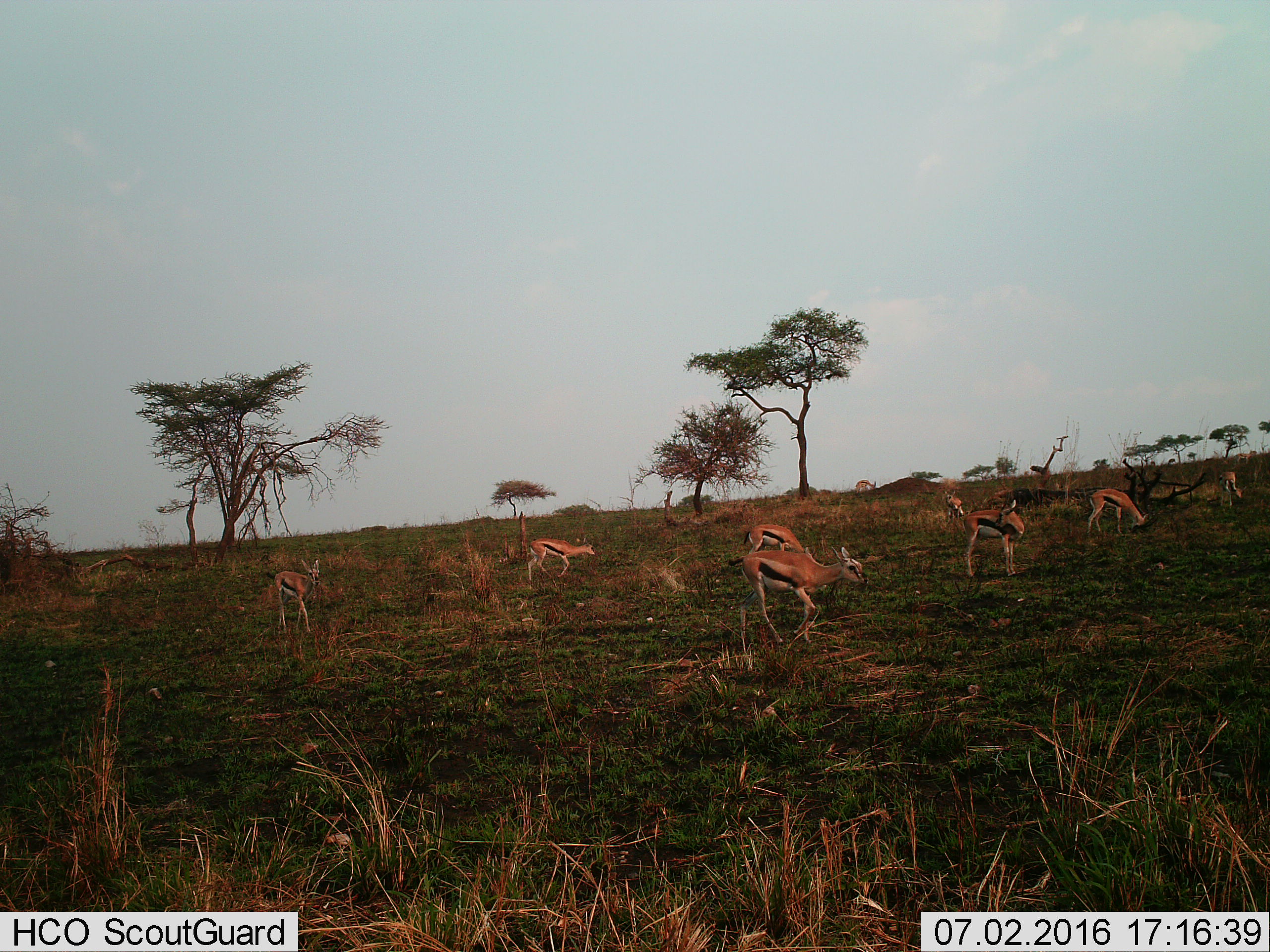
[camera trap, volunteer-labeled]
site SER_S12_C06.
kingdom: Animalia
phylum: Chordata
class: Mammalia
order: Artiodactyla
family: Bovidae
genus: Eudorcas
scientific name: Eudorcas thomsonii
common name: thomson's gazelle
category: gazellethomsons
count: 9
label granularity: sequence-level